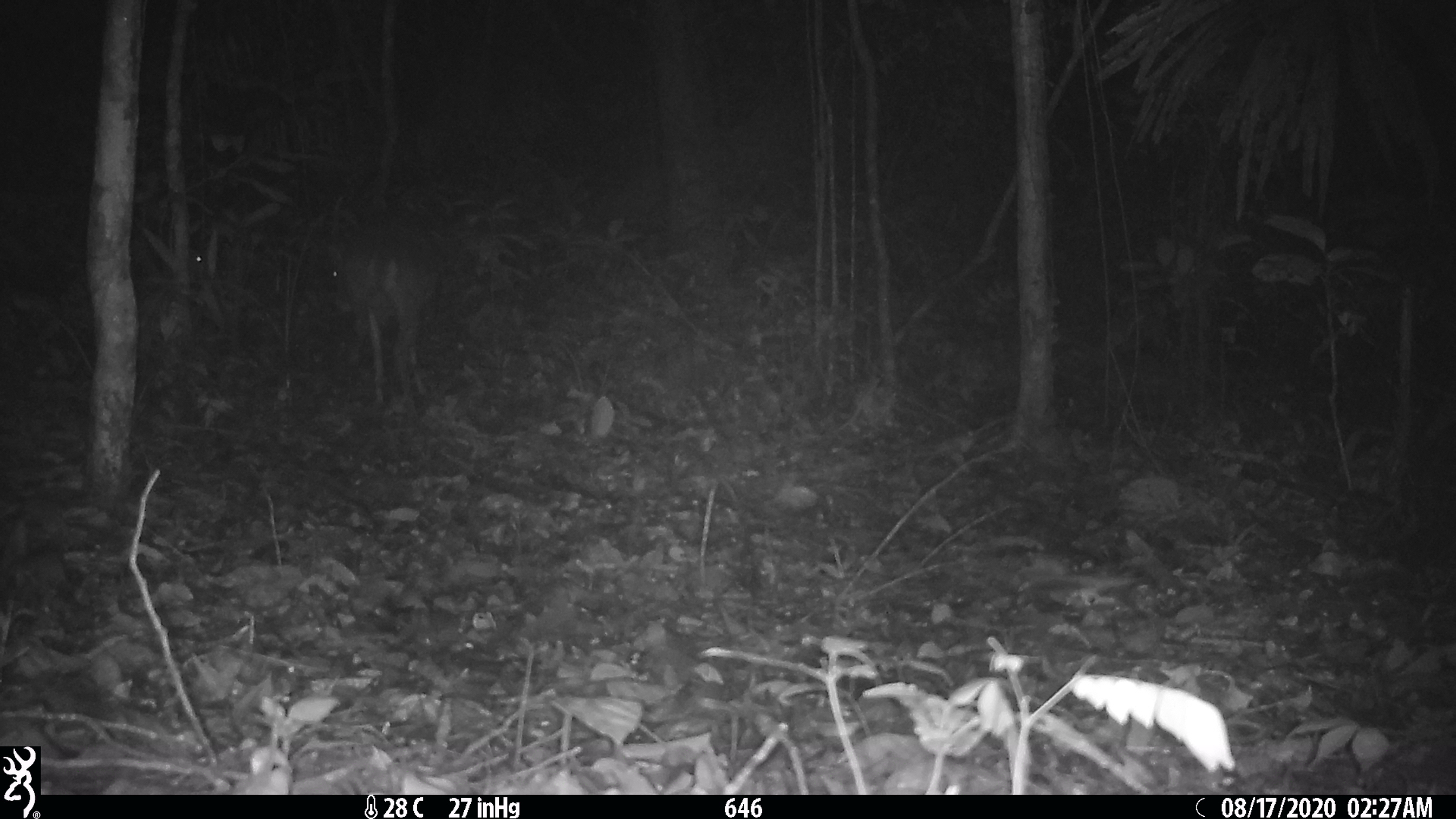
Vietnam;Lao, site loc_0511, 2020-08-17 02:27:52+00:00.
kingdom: Animalia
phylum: Chordata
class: Mammalia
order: Artiodactyla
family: Cervidae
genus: Muntiacus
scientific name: Muntiacus vuquangensis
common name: large-antlered muntjac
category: large antlered muntjac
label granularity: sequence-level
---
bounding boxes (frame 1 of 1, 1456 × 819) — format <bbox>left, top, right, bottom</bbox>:
large antlered muntjac: <bbox>327, 222, 439, 416</bbox>